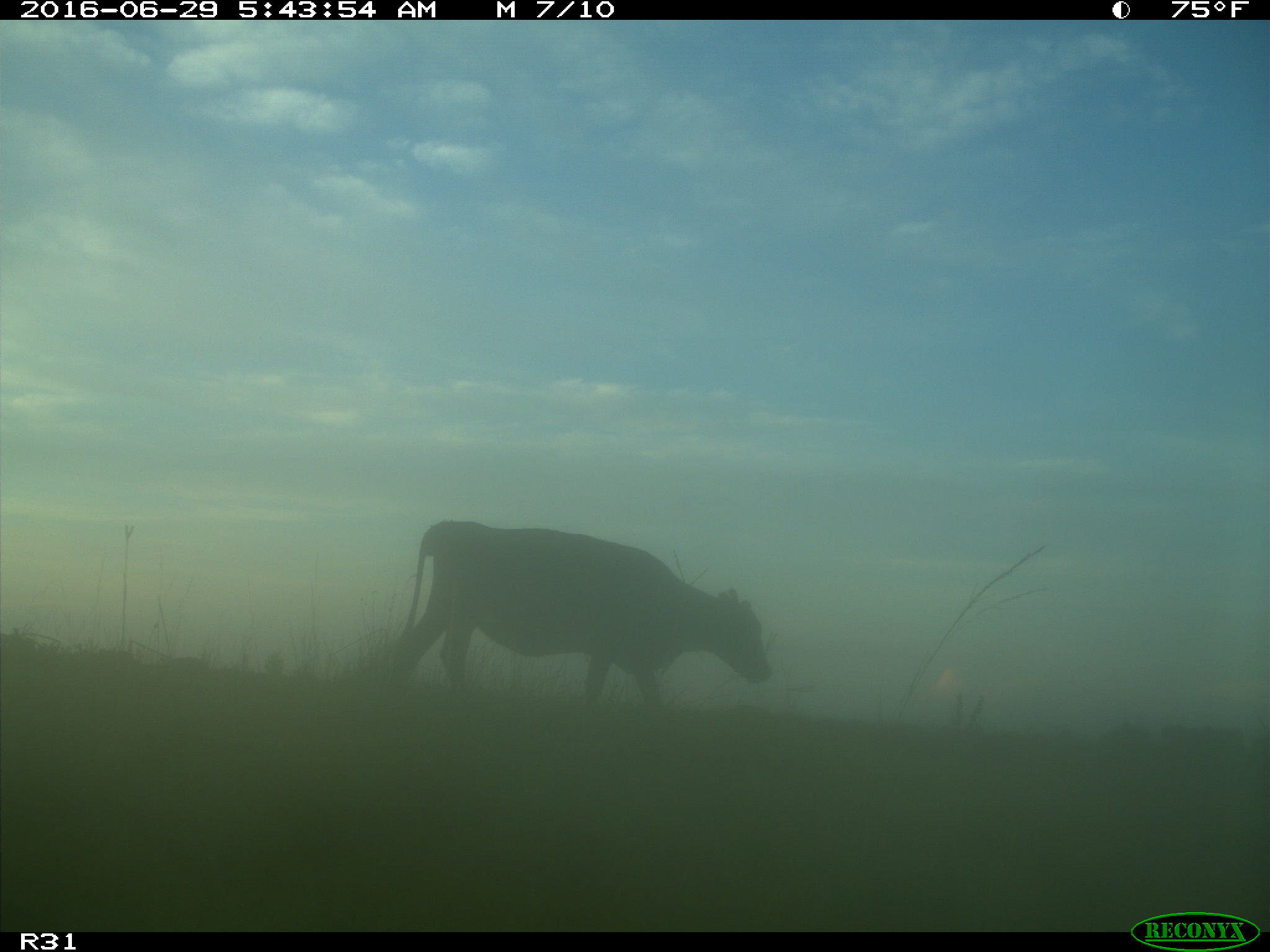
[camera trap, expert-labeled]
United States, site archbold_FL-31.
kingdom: Animalia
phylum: Chordata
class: Mammalia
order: Artiodactyla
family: Bovidae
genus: Bos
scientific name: Bos taurus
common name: domestic cow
Bos taurus (domestic cow).